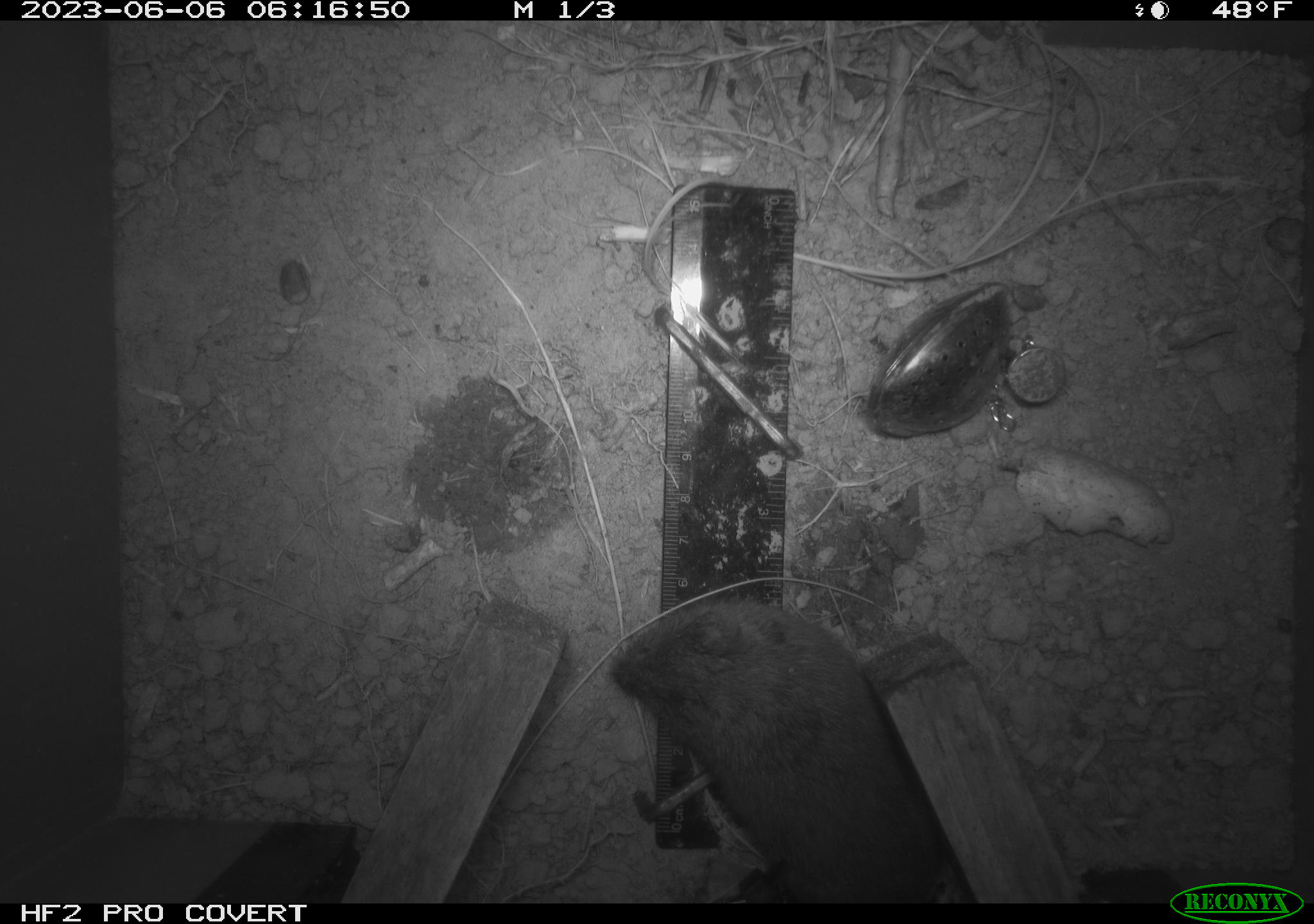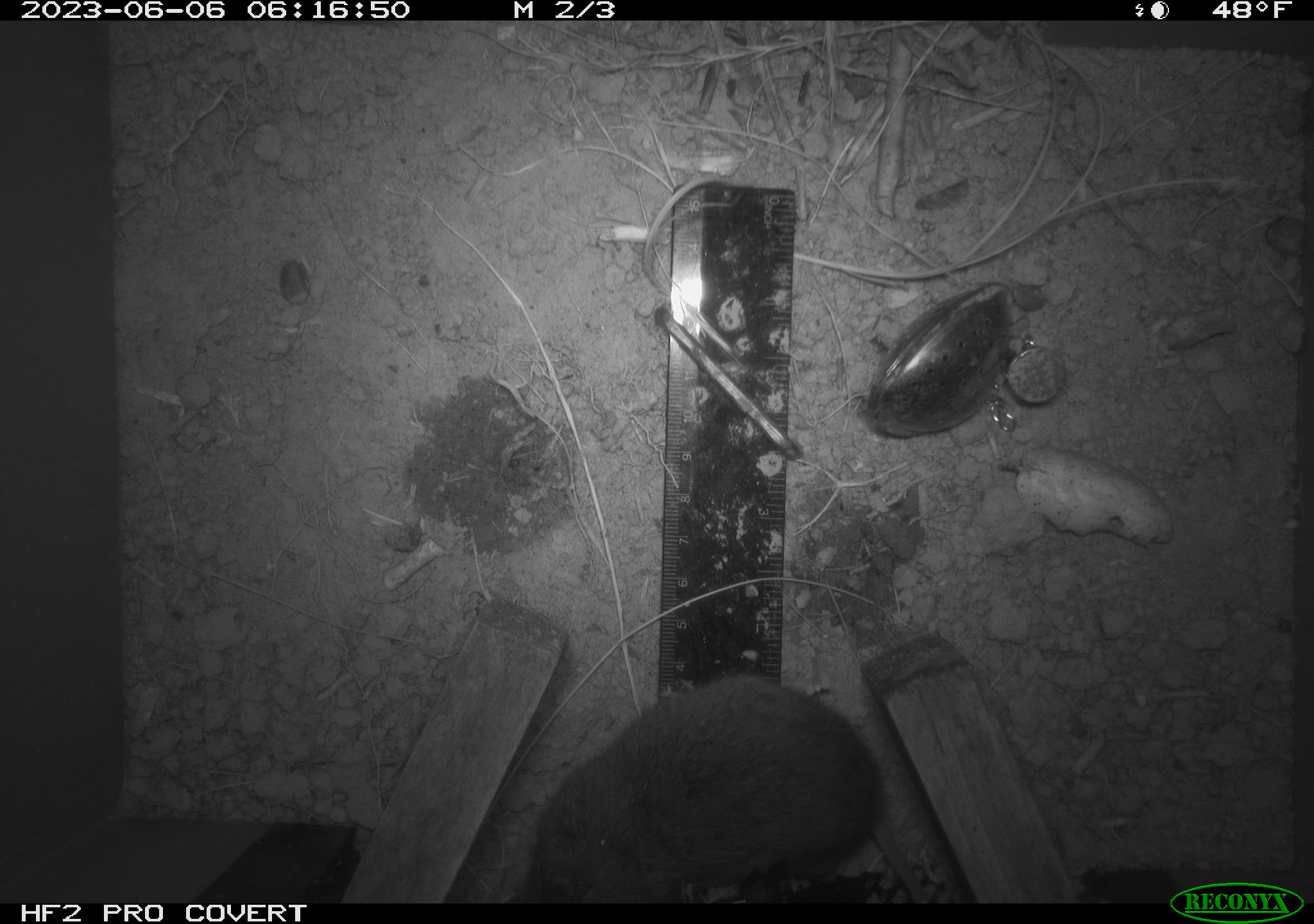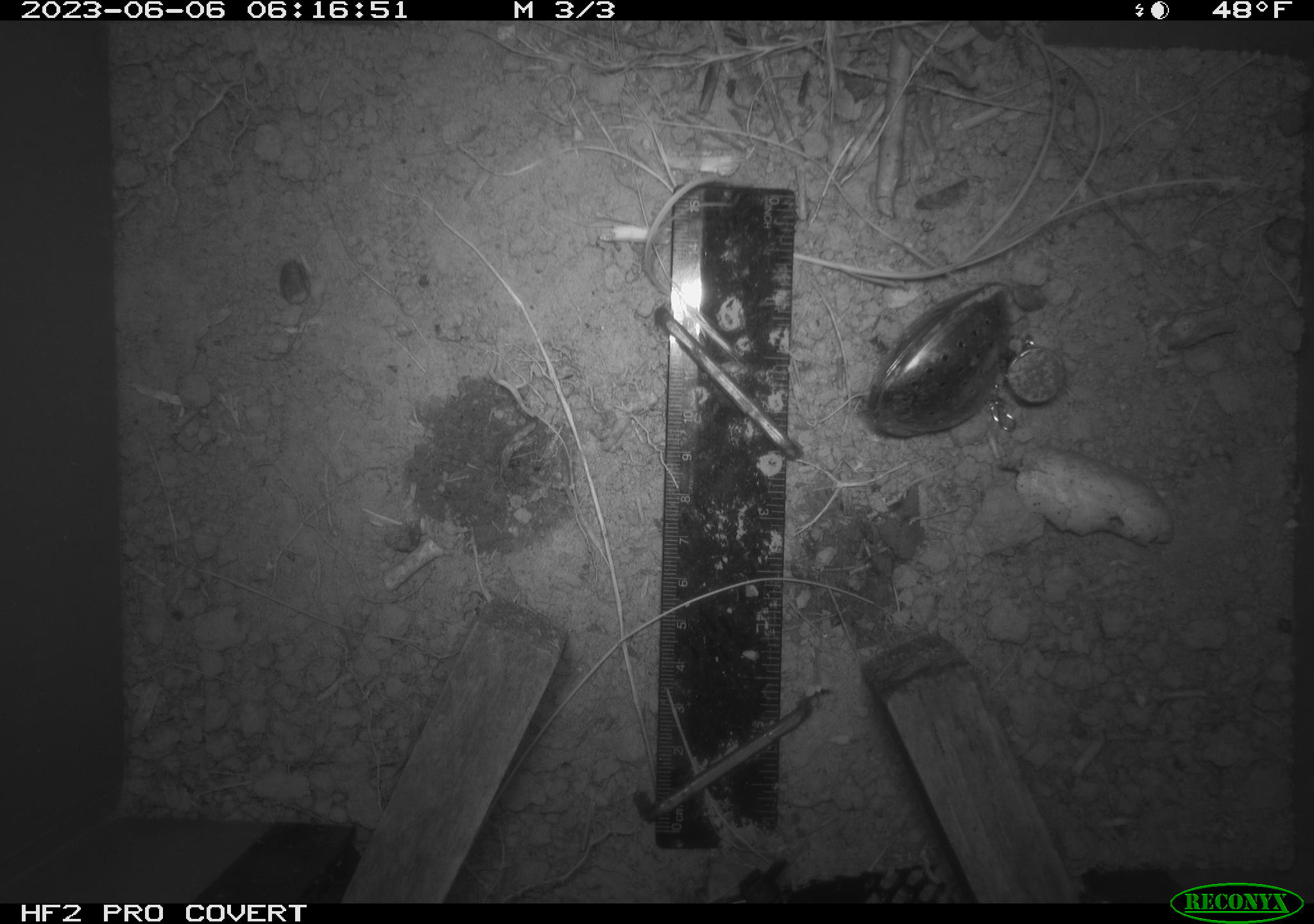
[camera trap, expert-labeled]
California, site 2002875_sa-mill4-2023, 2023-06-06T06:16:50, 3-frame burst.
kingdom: Animalia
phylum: Chordata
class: Mammalia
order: Rodentia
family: Cricetidae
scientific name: Arvicolinae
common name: voles, lemmings, and muskrats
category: arvicolinae subfamily